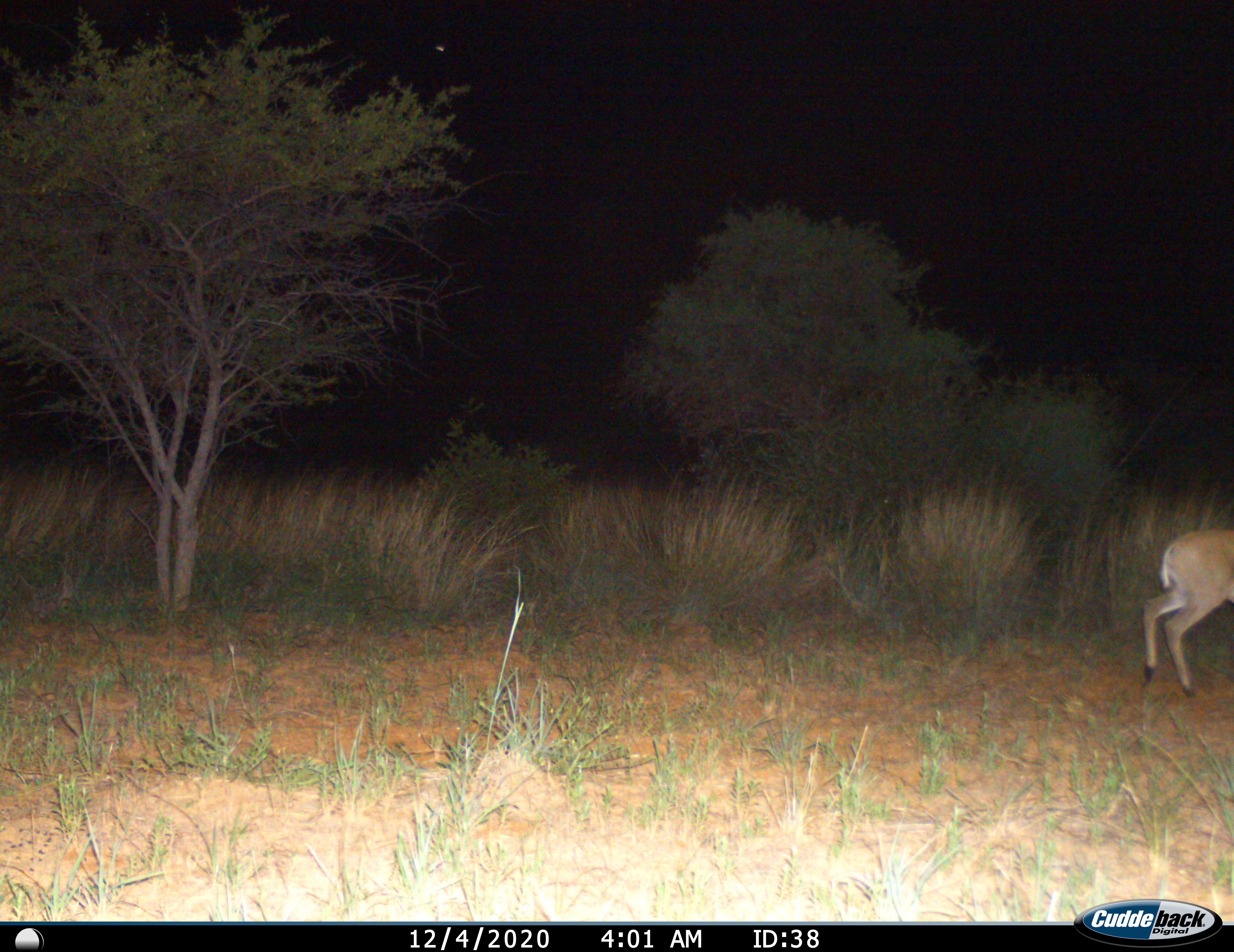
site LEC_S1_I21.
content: unidentified animal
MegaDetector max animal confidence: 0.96